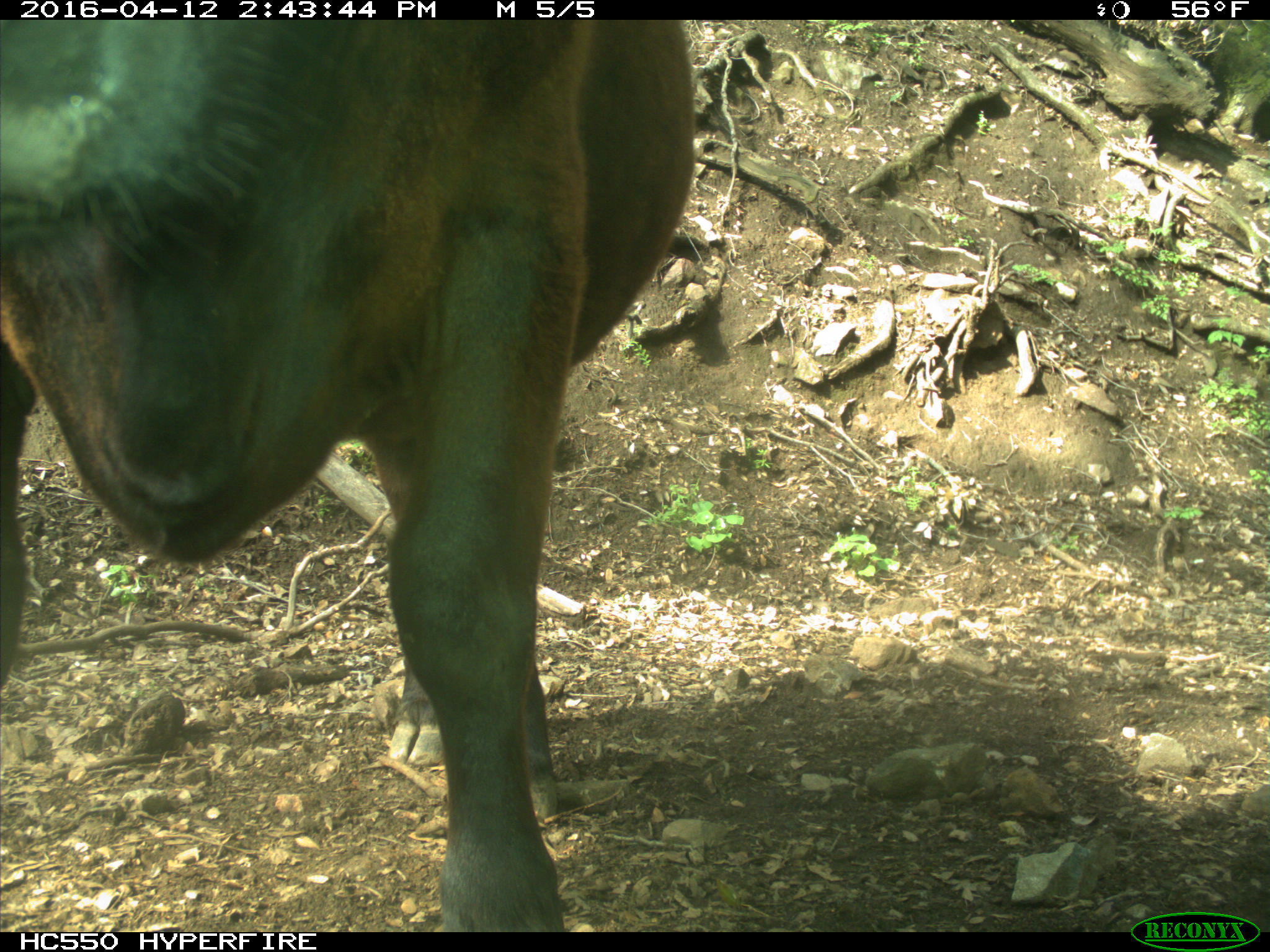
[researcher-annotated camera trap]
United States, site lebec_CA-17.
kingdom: Animalia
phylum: Chordata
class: Mammalia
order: Artiodactyla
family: Bovidae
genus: Bos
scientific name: Bos taurus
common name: domestic cow